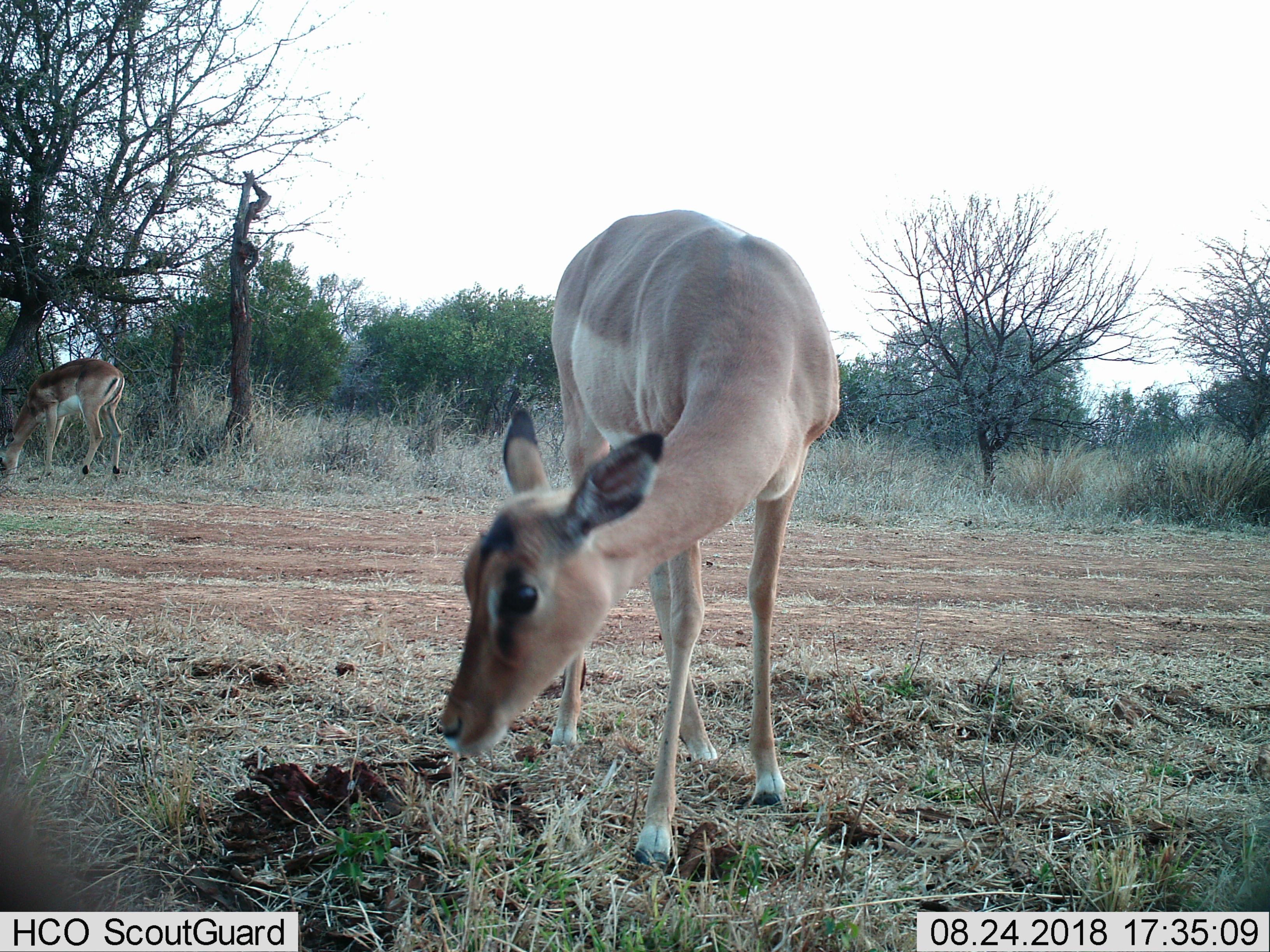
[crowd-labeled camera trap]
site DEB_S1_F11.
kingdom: Animalia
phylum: Chordata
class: Mammalia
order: Artiodactyla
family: Bovidae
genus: Aepyceros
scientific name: Aepyceros melampus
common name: impala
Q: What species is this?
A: Impala (Aepyceros melampus).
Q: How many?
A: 2.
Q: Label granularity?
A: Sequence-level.